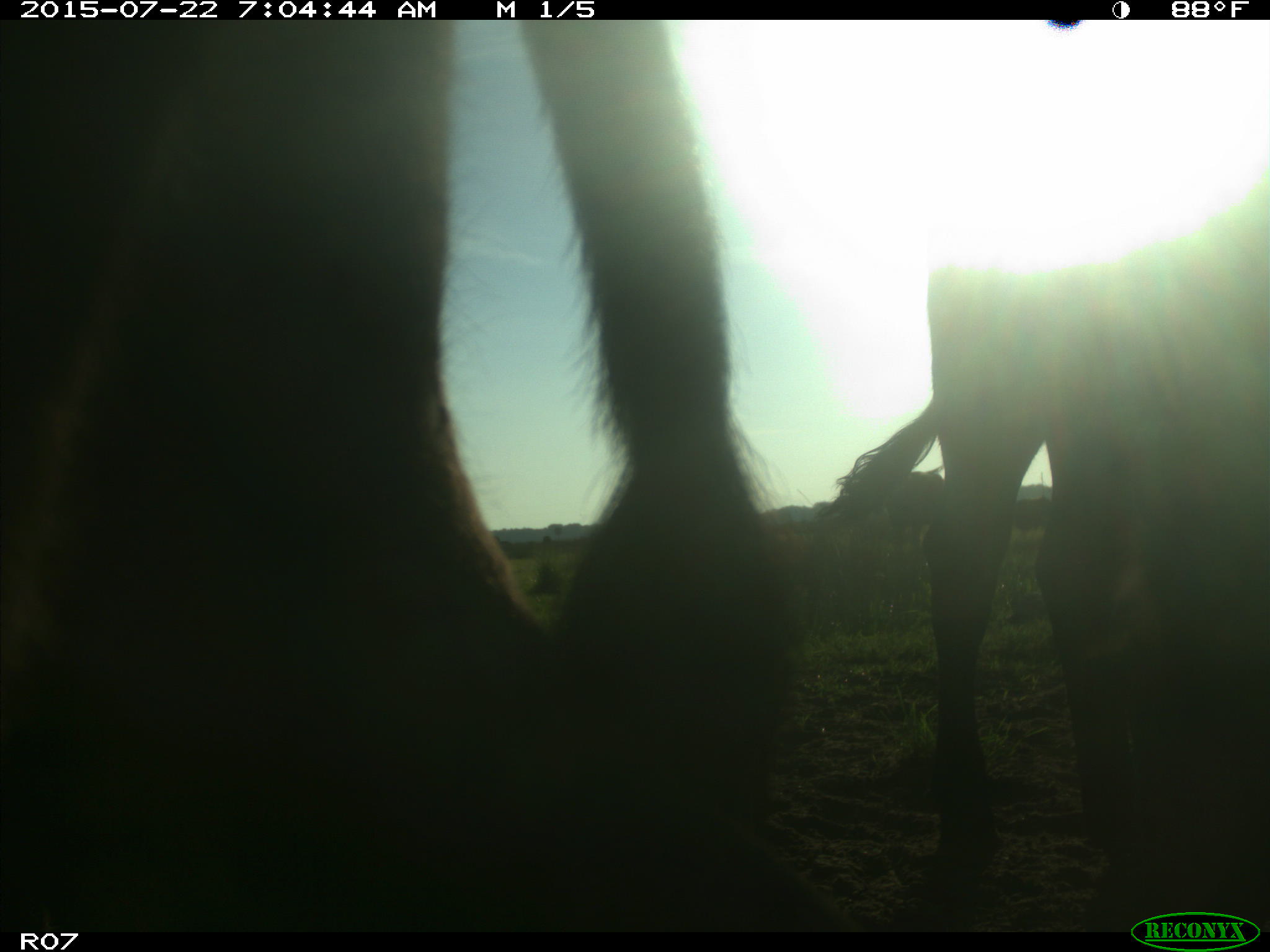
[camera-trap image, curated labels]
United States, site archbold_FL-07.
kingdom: Animalia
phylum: Chordata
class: Mammalia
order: Artiodactyla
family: Bovidae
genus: Bos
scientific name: Bos taurus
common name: domestic cow